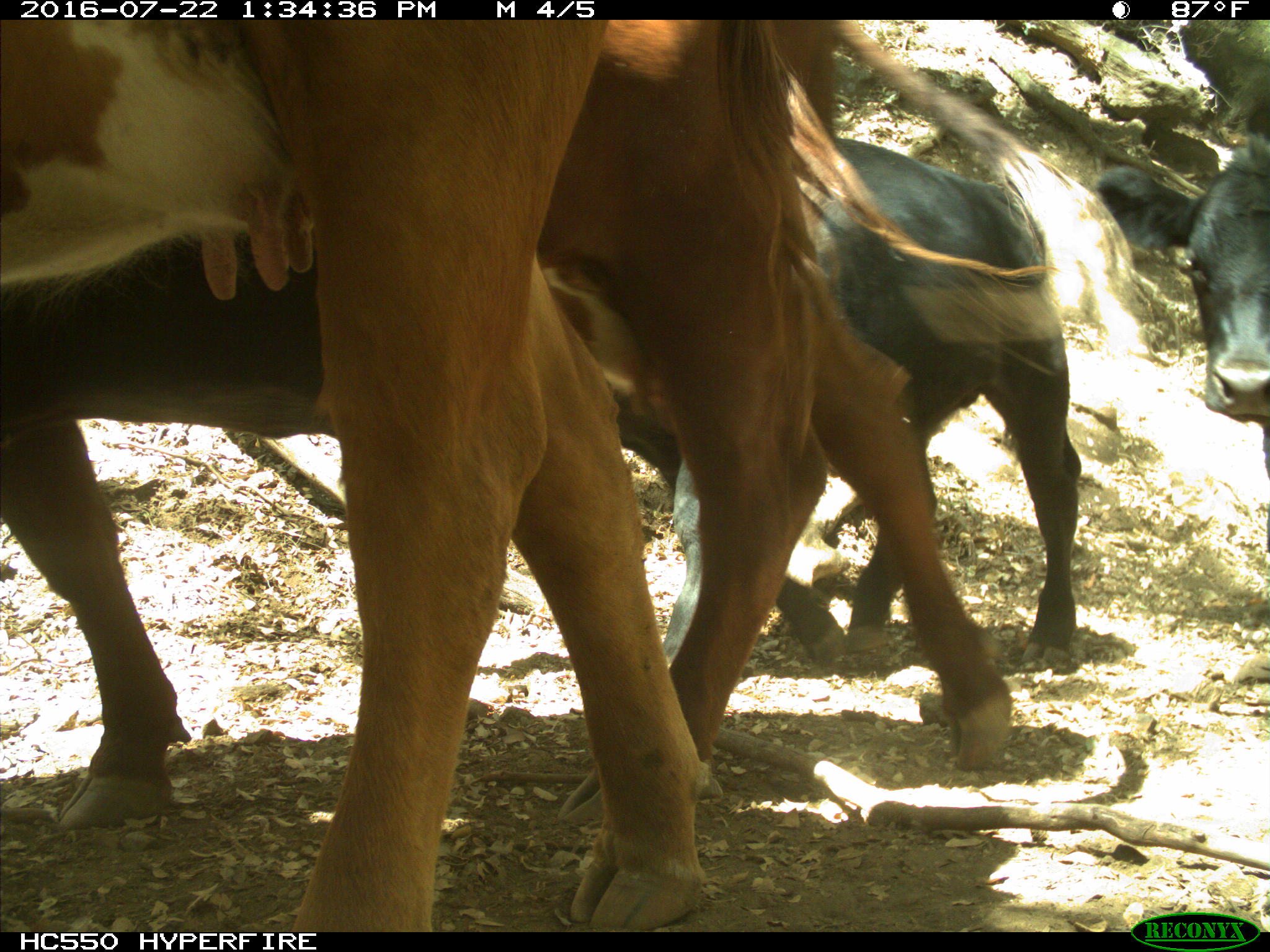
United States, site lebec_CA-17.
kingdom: Animalia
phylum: Chordata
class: Mammalia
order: Artiodactyla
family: Bovidae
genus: Bos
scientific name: Bos taurus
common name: domestic cow